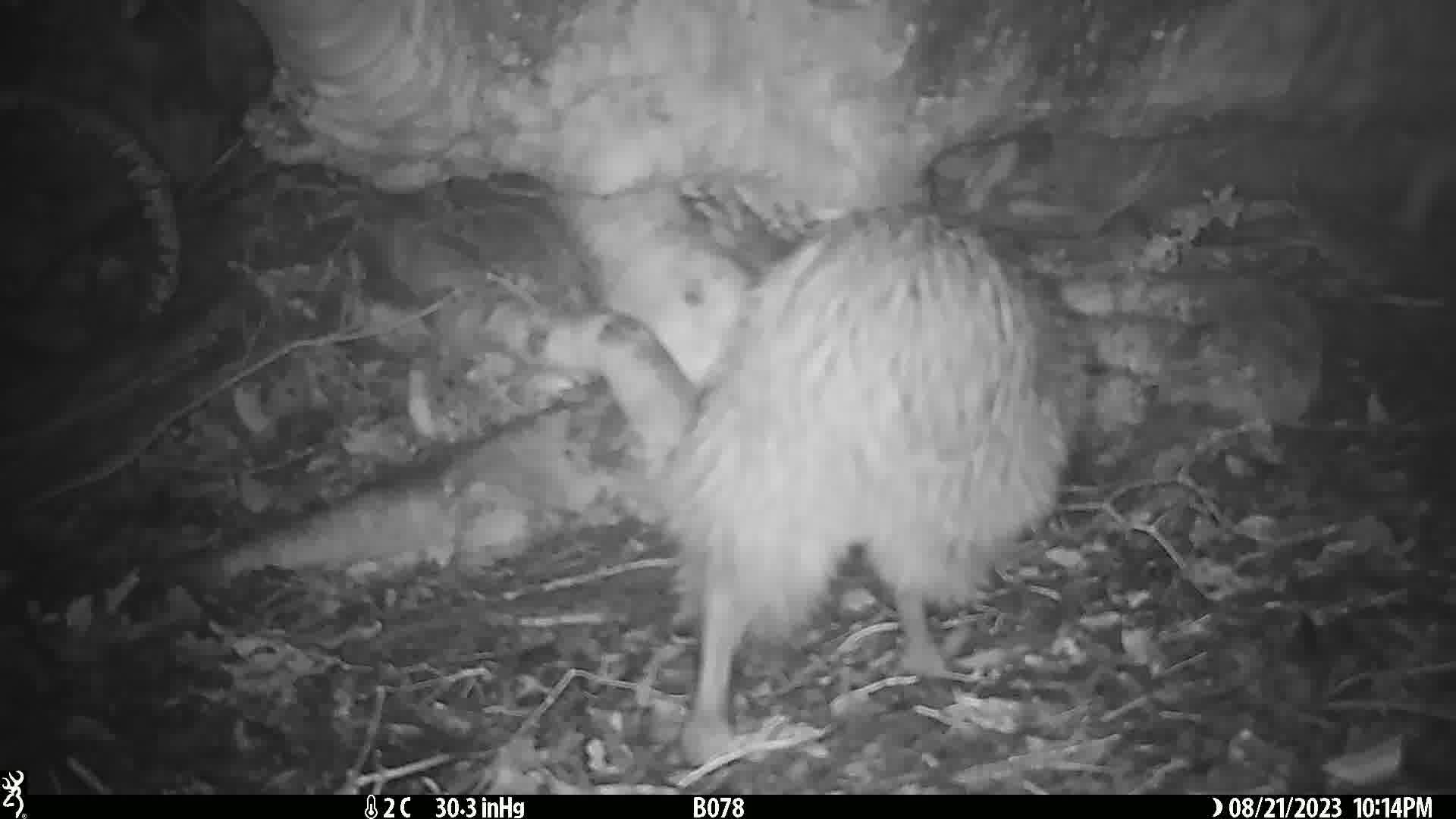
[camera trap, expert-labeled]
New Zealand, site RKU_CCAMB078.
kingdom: Animalia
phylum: Chordata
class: Aves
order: Apterygiformes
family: Apterygidae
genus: Apteryx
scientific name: Apteryx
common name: kiwi